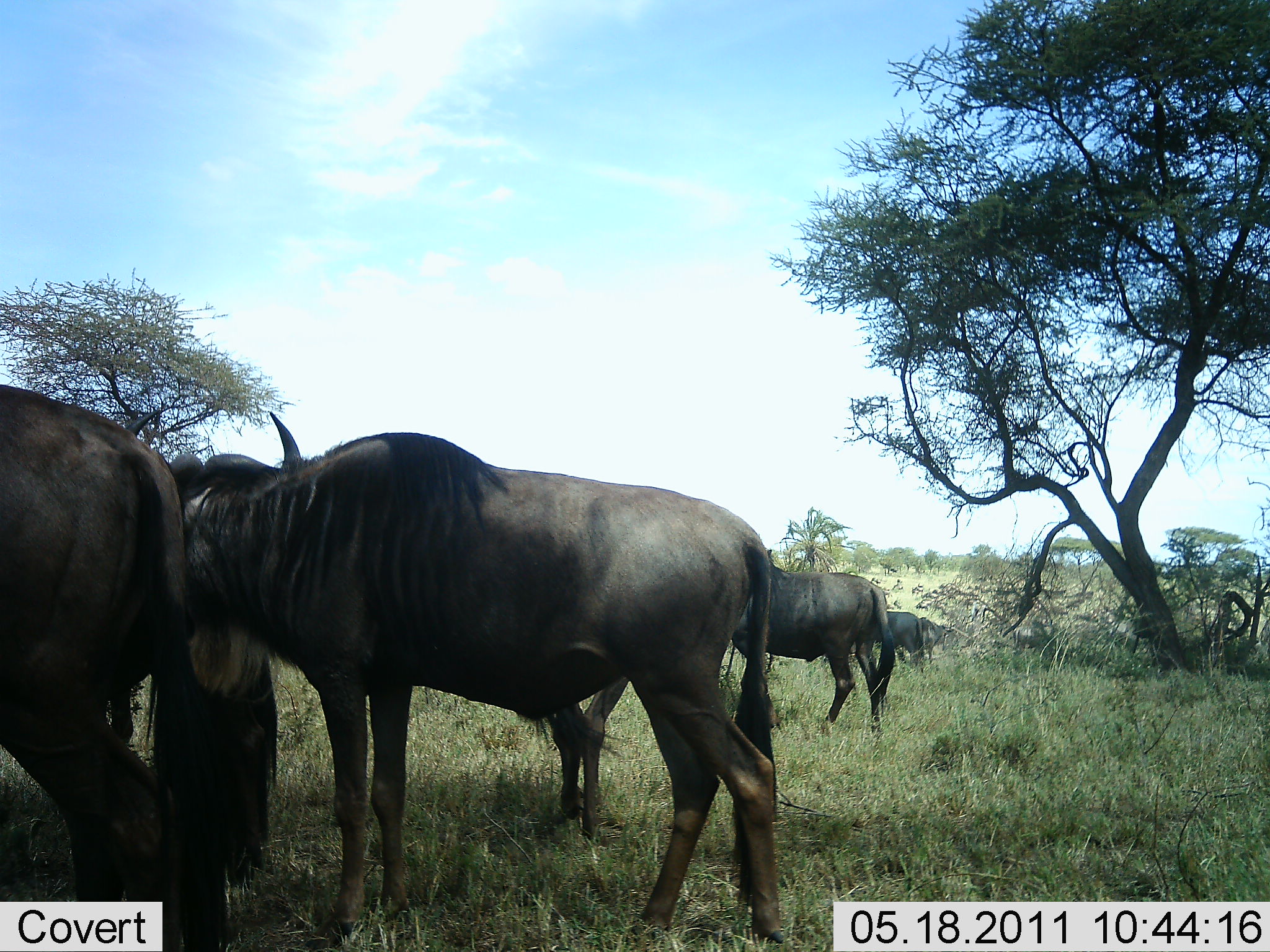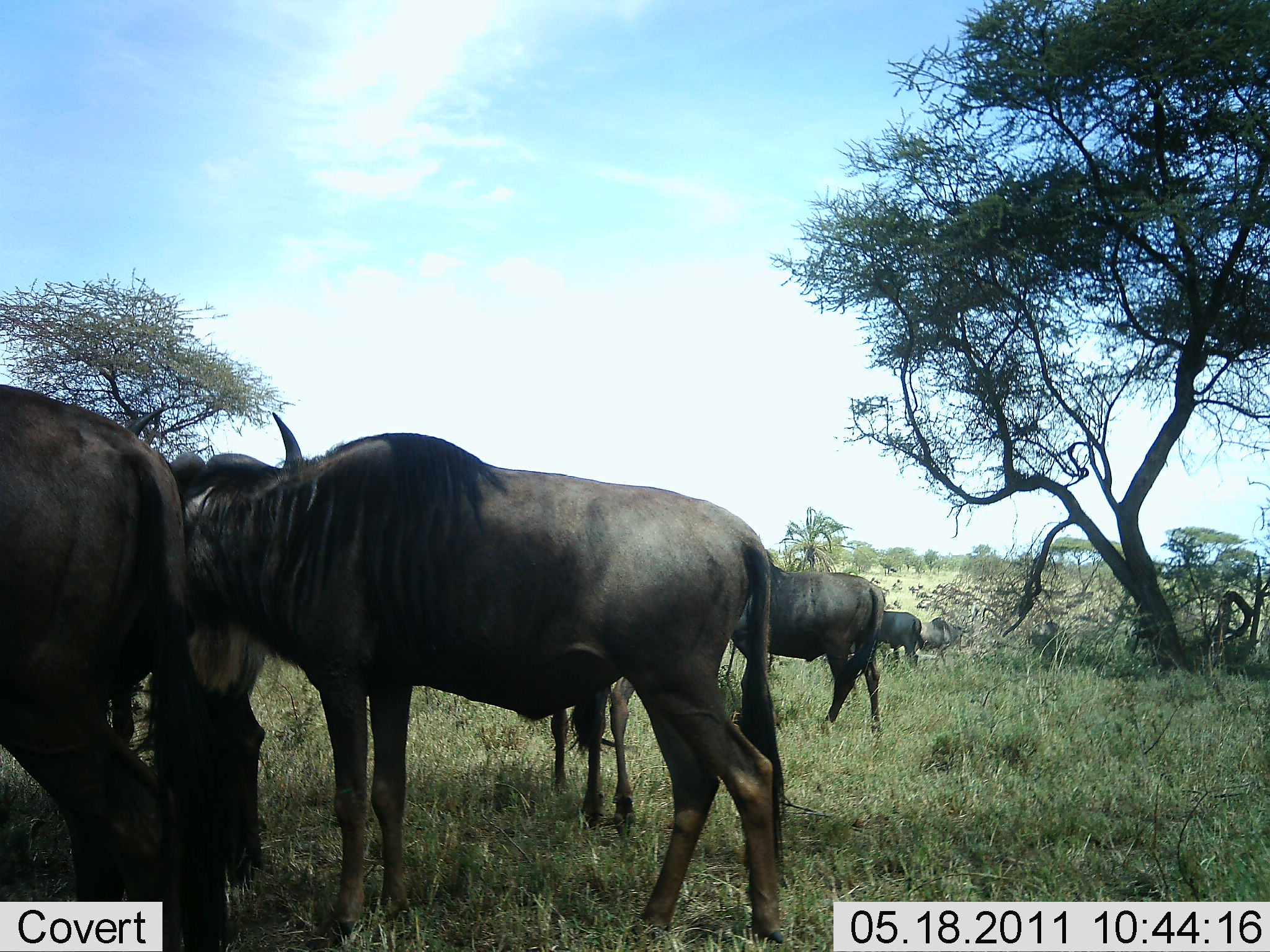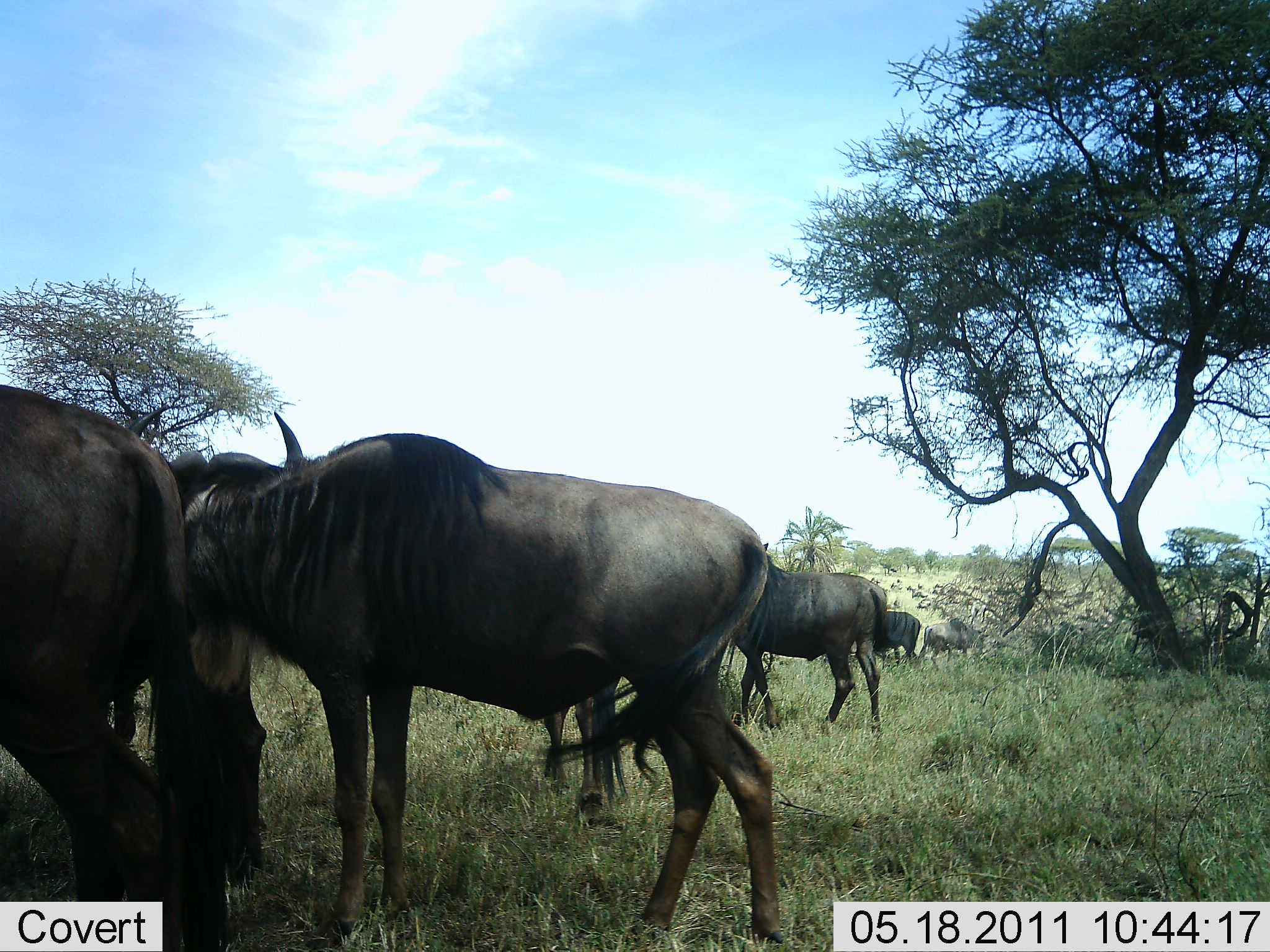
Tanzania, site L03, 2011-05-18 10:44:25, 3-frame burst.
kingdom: Animalia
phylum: Chordata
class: Mammalia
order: Artiodactyla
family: Bovidae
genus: Connochaetes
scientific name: Connochaetes taurinus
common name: blue wildebeest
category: wildebeest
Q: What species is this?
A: Wildebeest (blue wildebeest) (Connochaetes taurinus).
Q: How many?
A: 7.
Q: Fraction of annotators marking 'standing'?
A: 83%.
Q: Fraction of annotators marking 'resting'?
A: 0%.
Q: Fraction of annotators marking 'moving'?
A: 67%.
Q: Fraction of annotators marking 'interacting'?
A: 8%.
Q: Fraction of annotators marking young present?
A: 0%.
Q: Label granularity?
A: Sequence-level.